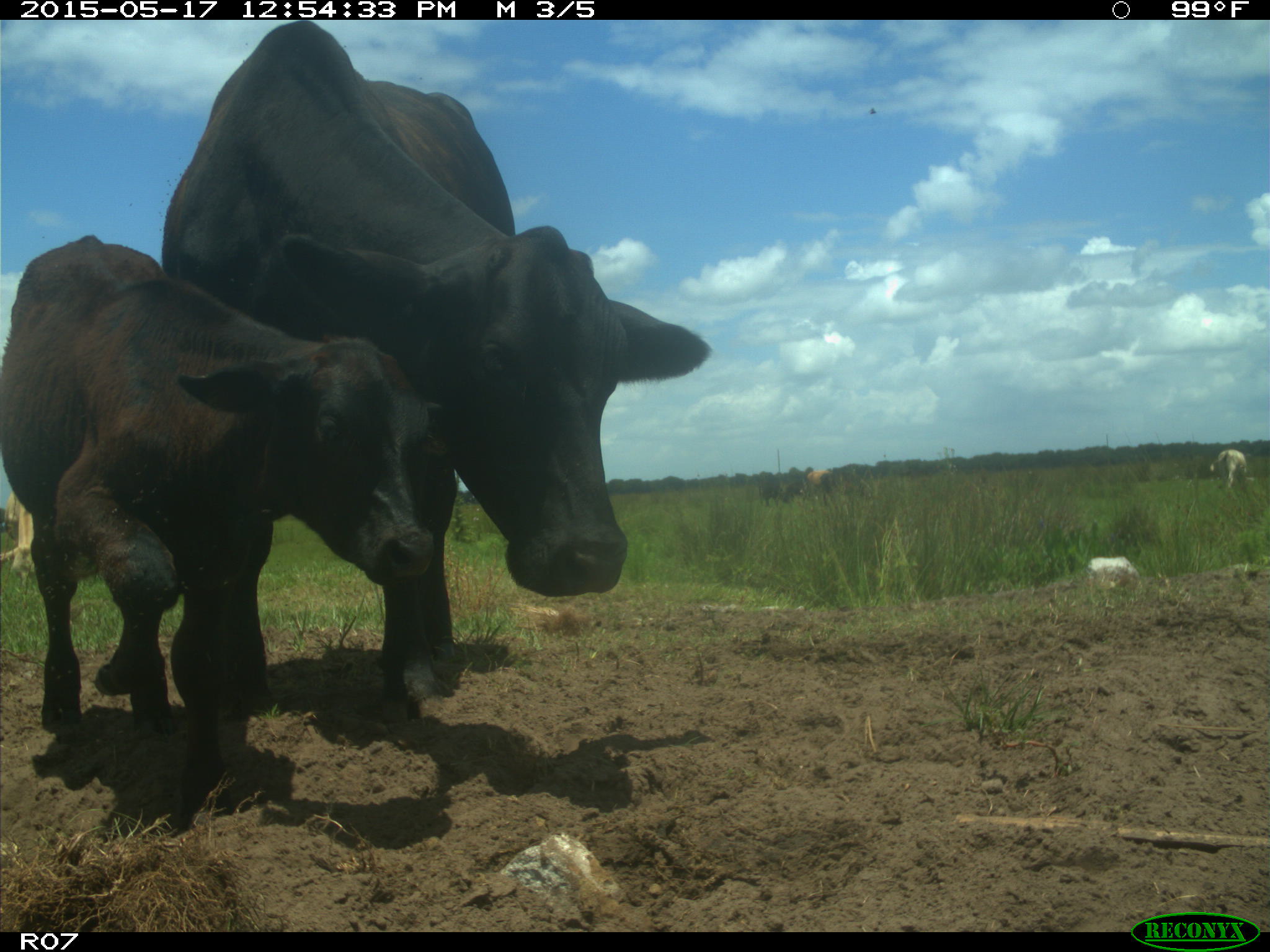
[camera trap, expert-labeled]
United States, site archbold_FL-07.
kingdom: Animalia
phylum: Chordata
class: Mammalia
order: Artiodactyla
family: Bovidae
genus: Bos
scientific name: Bos taurus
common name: domestic cow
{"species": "Bos taurus (domestic cow)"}